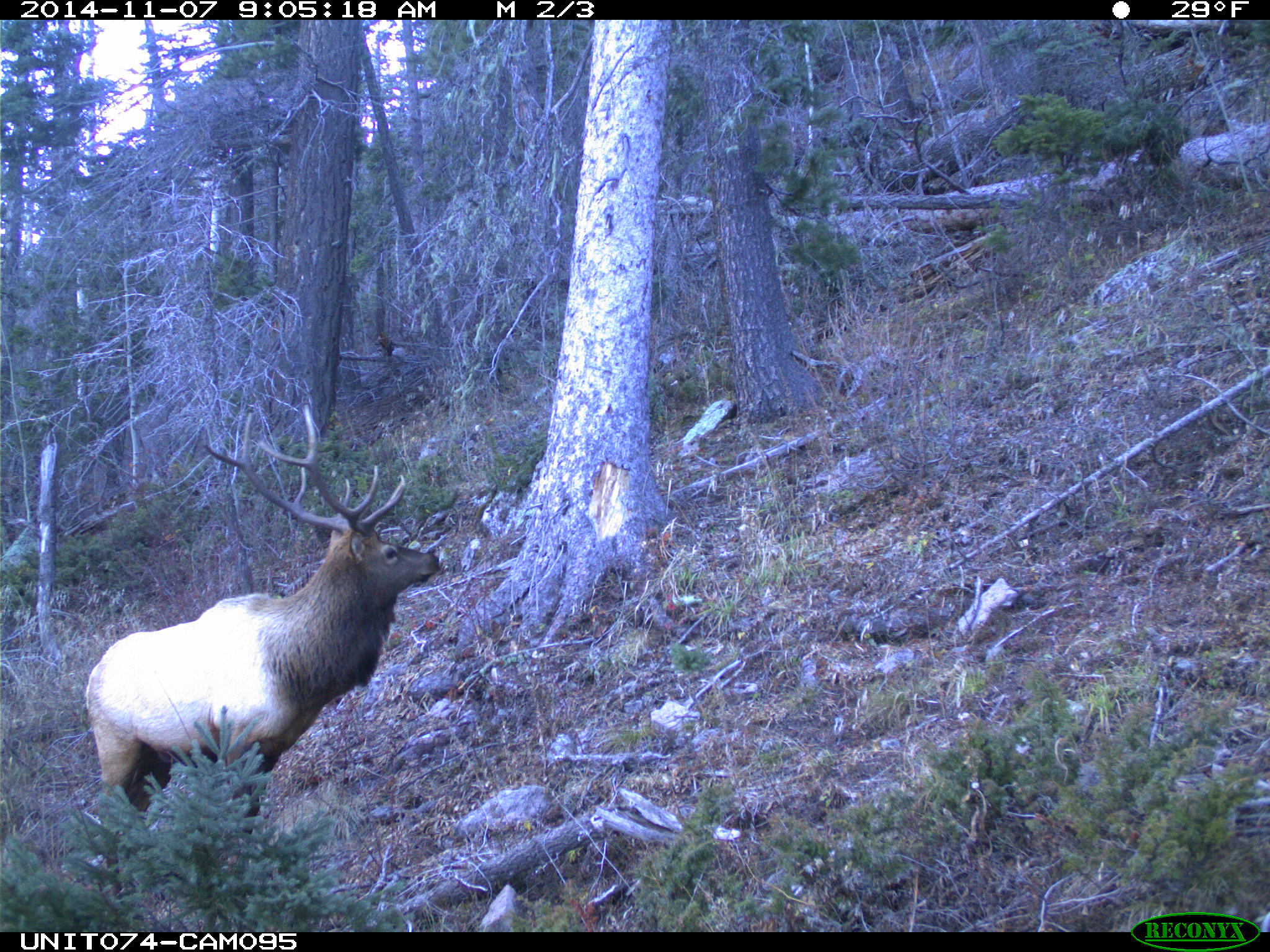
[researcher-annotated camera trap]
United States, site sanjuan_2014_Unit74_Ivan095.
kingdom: Animalia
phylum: Chordata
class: Mammalia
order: Artiodactyla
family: Cervidae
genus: Cervus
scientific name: Cervus elaphus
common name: red deer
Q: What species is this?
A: Cervus elaphus (red deer).